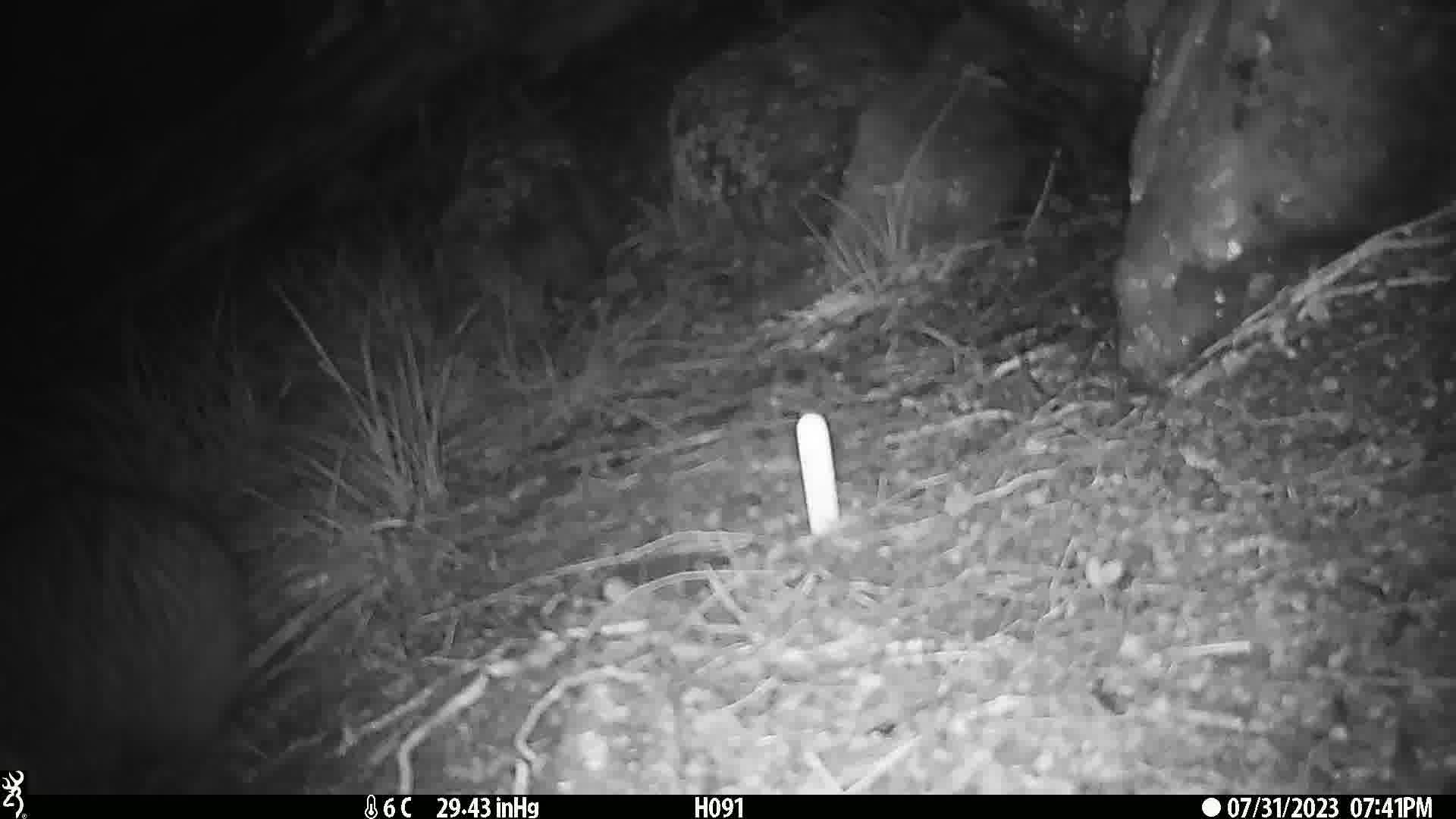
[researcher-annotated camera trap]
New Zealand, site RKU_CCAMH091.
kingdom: Animalia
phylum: Chordata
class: Aves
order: Apterygiformes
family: Apterygidae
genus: Apteryx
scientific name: Apteryx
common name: kiwi